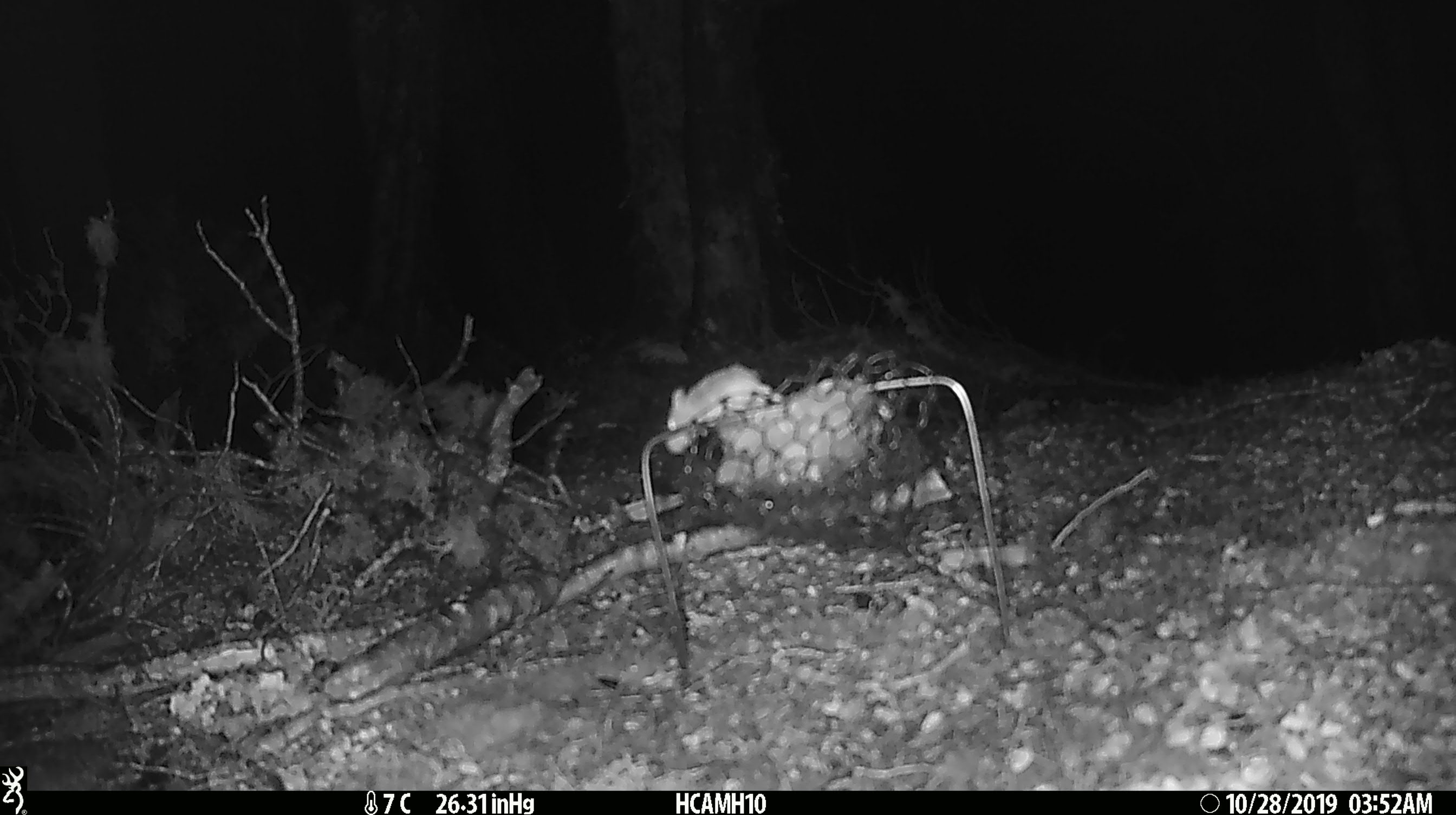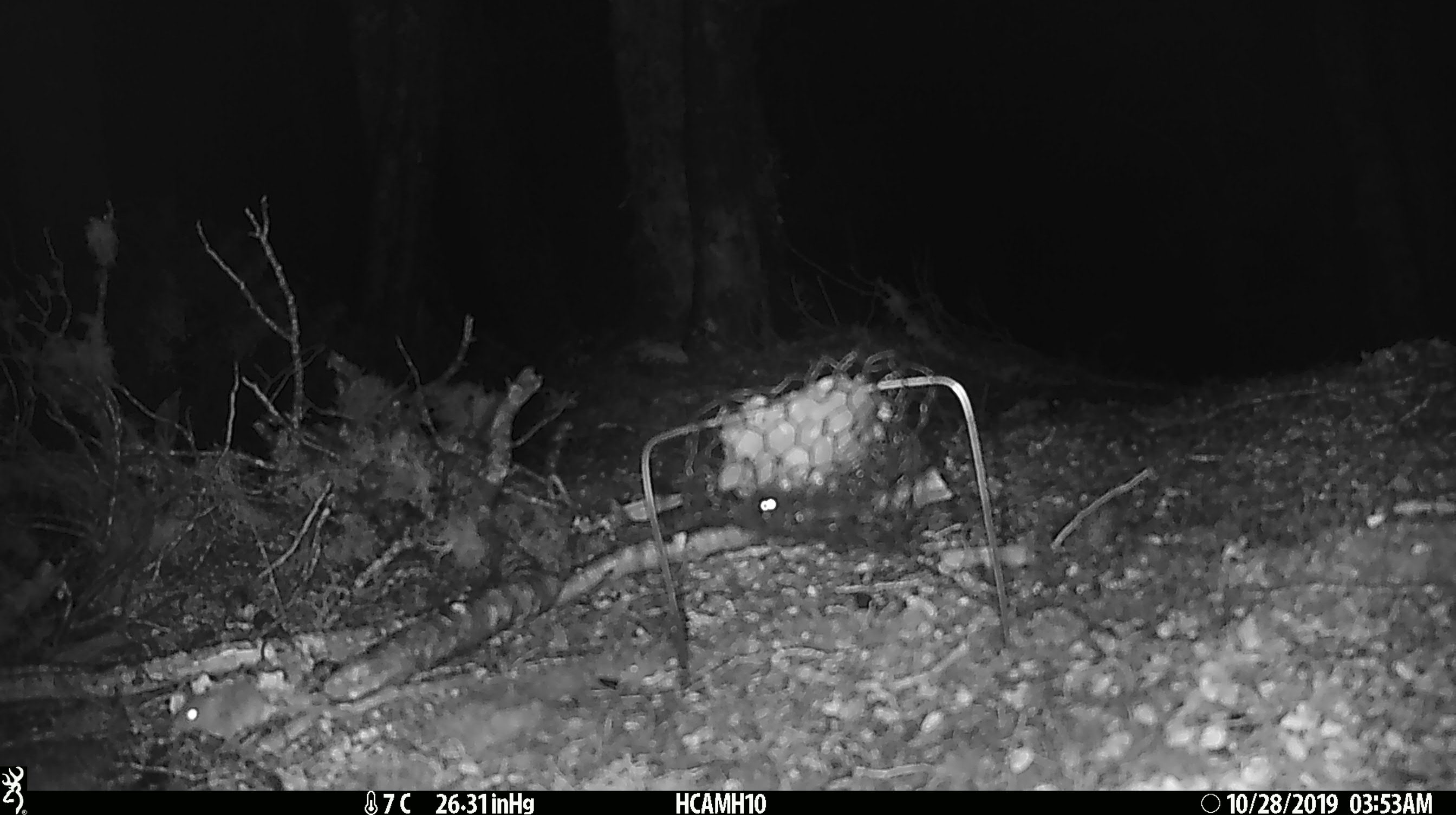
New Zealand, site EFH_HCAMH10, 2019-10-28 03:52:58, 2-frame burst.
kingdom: Animalia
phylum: Chordata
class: Mammalia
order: Rodentia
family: Muridae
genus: Mus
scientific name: Mus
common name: mouse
Mouse (Mus).